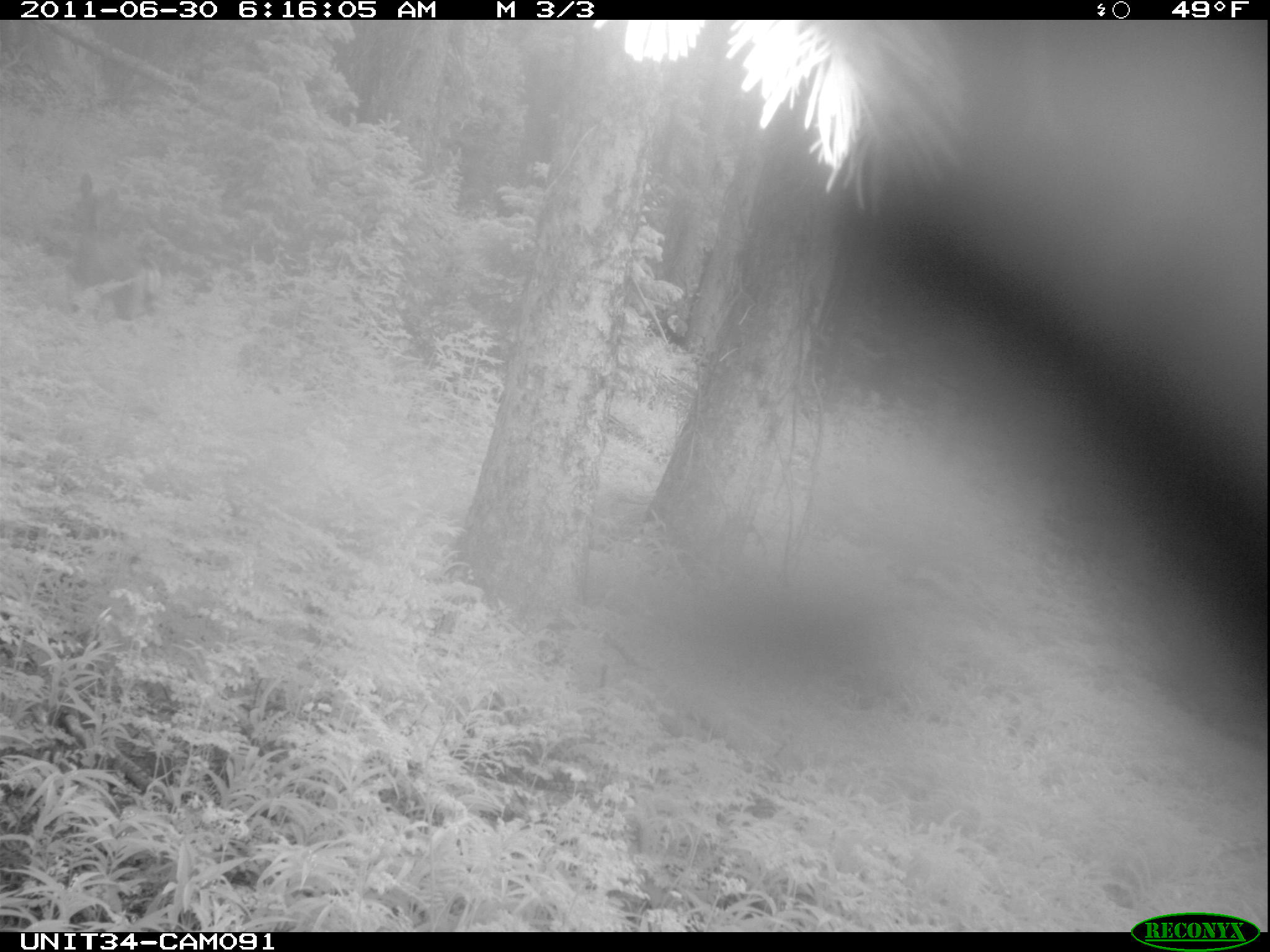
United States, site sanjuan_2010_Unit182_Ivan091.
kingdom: Animalia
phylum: Chordata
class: Mammalia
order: Artiodactyla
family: Cervidae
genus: Odocoileus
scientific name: Odocoileus hemionus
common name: mule deer